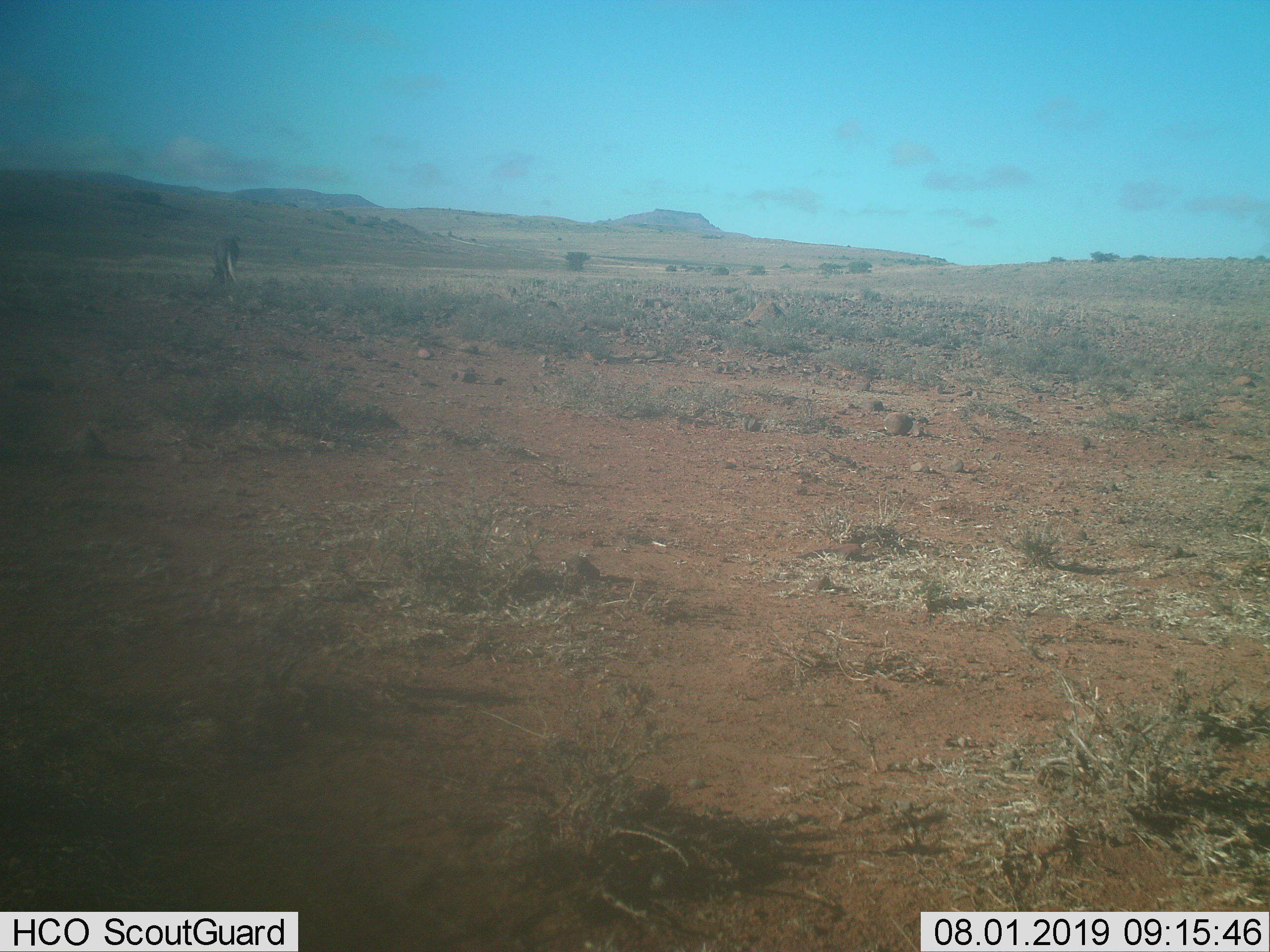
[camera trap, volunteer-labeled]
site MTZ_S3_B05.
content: unidentified animal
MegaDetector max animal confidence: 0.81